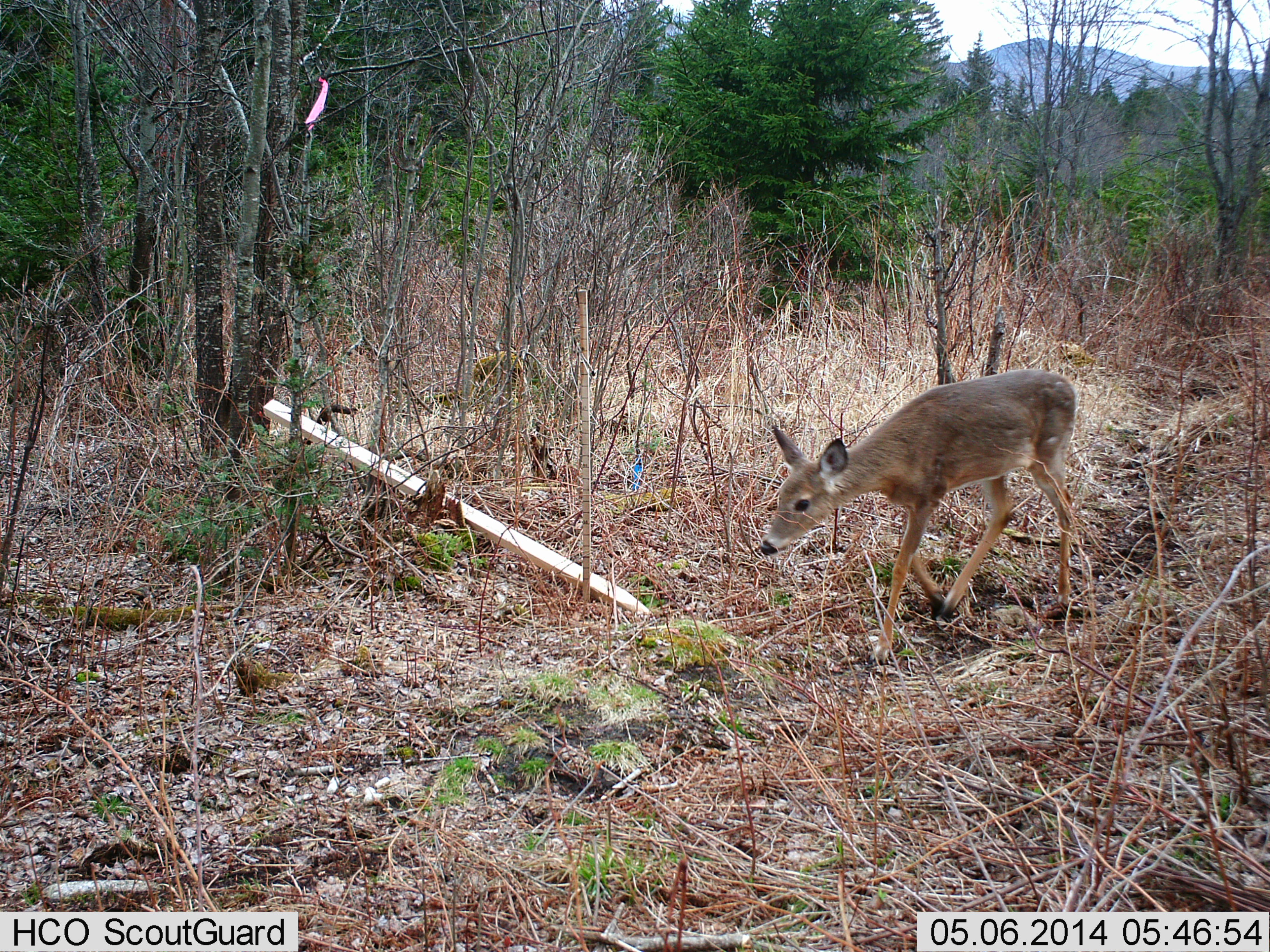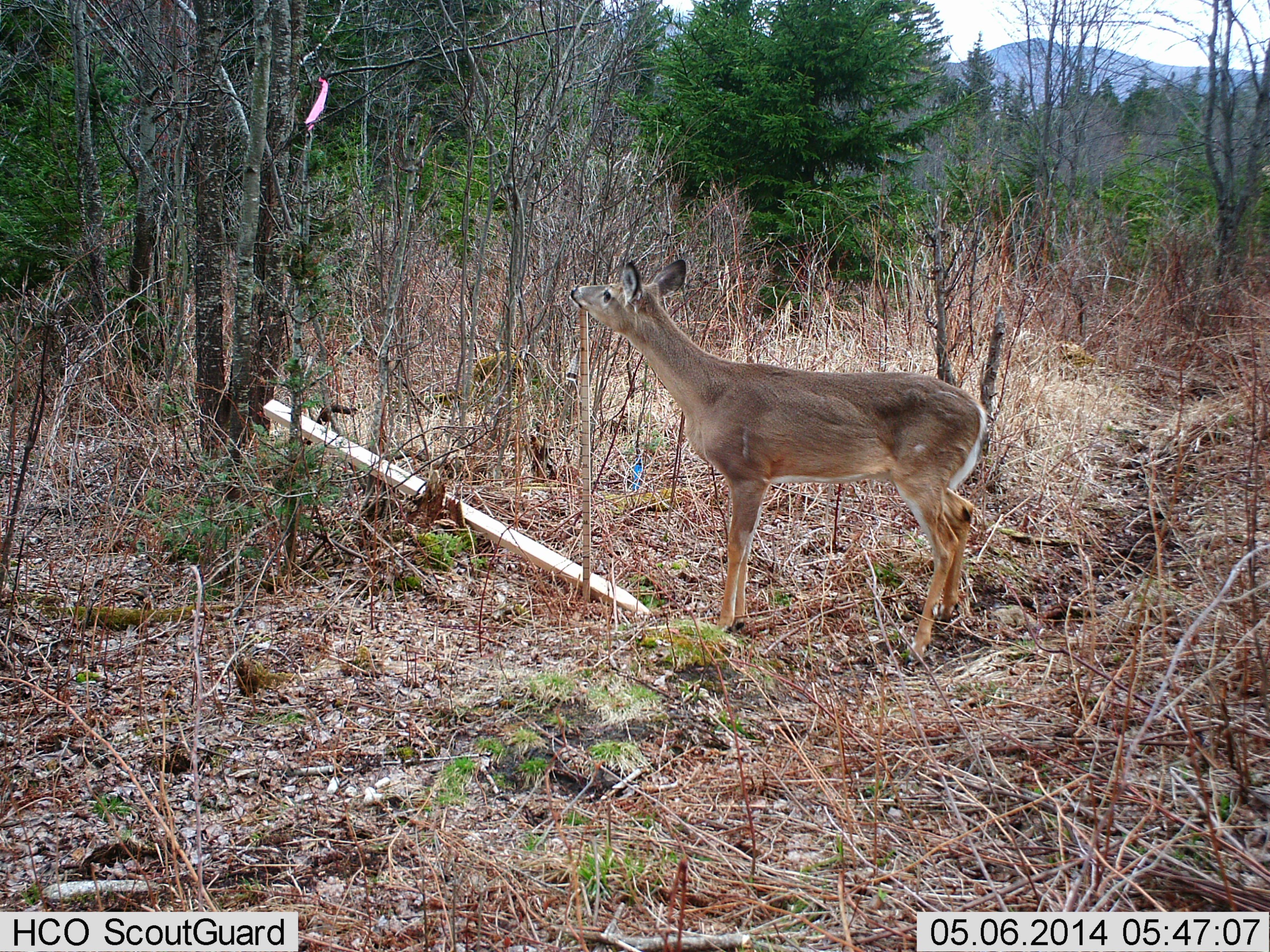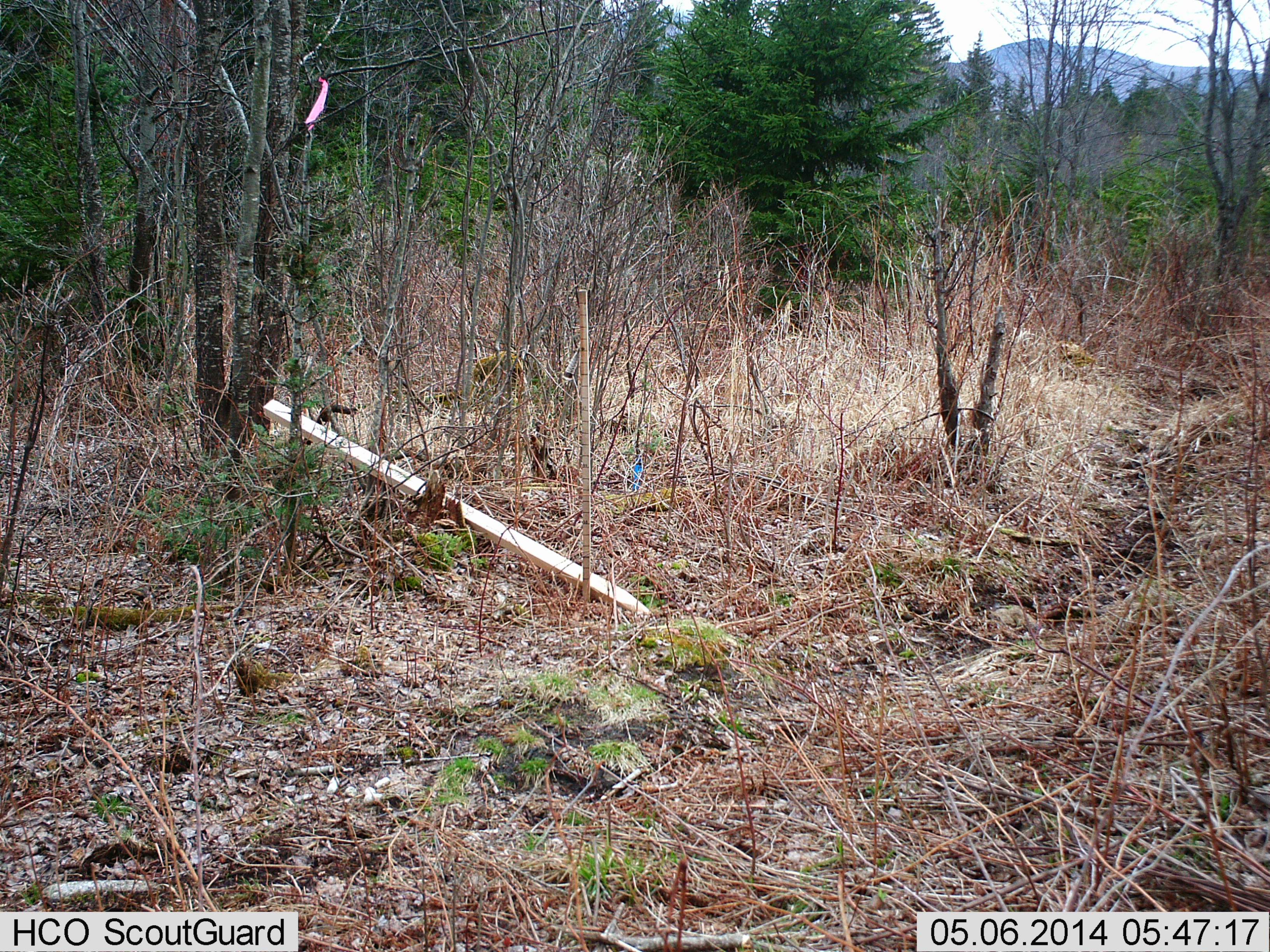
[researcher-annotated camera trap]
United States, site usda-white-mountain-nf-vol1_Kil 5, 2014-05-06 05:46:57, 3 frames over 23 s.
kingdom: Animalia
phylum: Chordata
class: Mammalia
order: Artiodactyla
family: Cervidae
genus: Odocoileus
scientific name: Odocoileus virginianus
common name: white-tailed deer